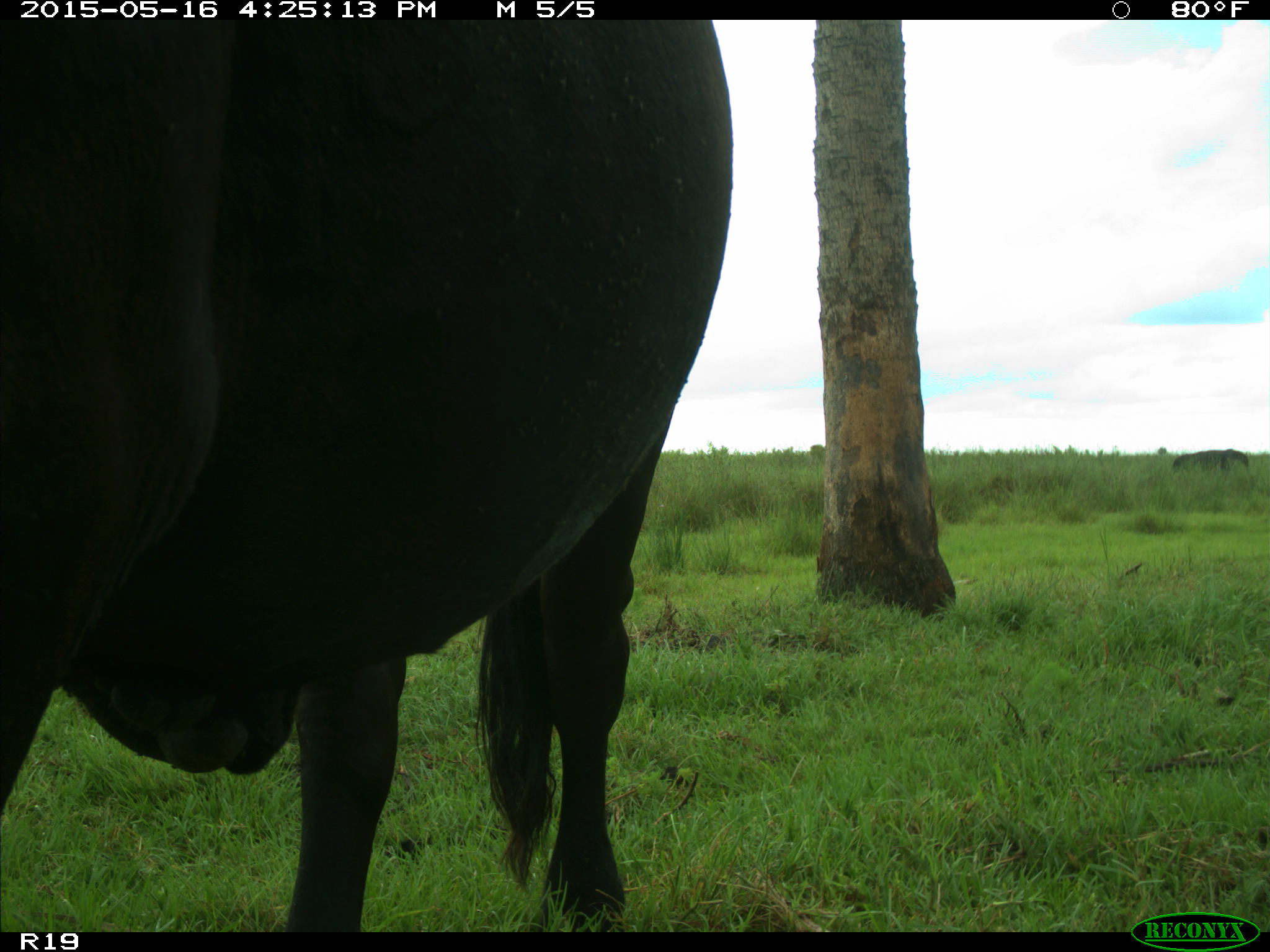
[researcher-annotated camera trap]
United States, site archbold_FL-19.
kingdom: Animalia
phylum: Chordata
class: Mammalia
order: Artiodactyla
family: Bovidae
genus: Bos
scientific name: Bos taurus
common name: domestic cow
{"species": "Bos taurus (domestic cow)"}